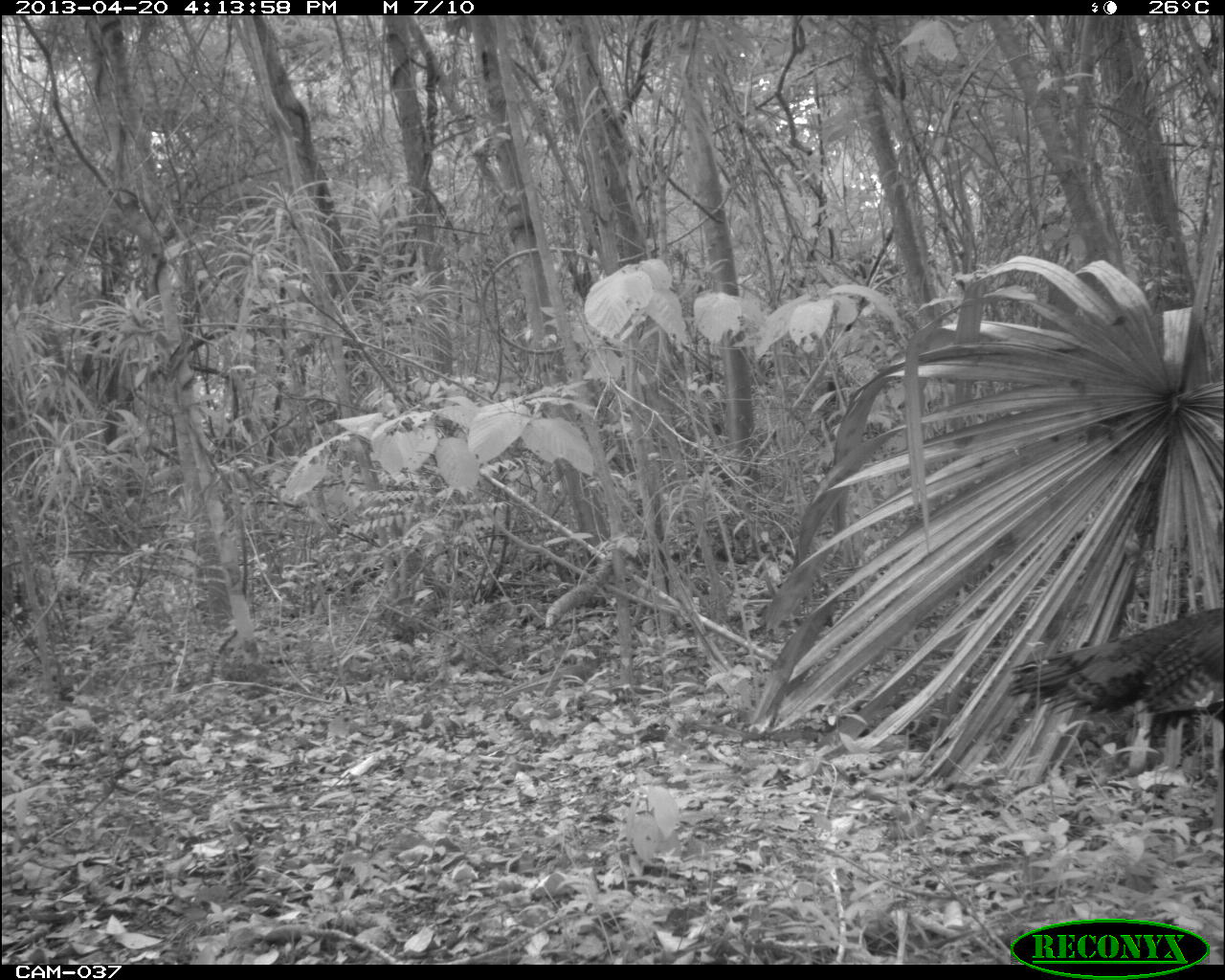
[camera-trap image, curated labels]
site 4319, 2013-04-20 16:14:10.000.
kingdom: Animalia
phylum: Chordata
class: Aves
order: Galliformes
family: Phasianidae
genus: Meleagris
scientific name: Meleagris ocellata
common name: ocellated turkey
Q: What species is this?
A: Meleagris ocellata (ocellated turkey).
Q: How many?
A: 1.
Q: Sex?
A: Male.